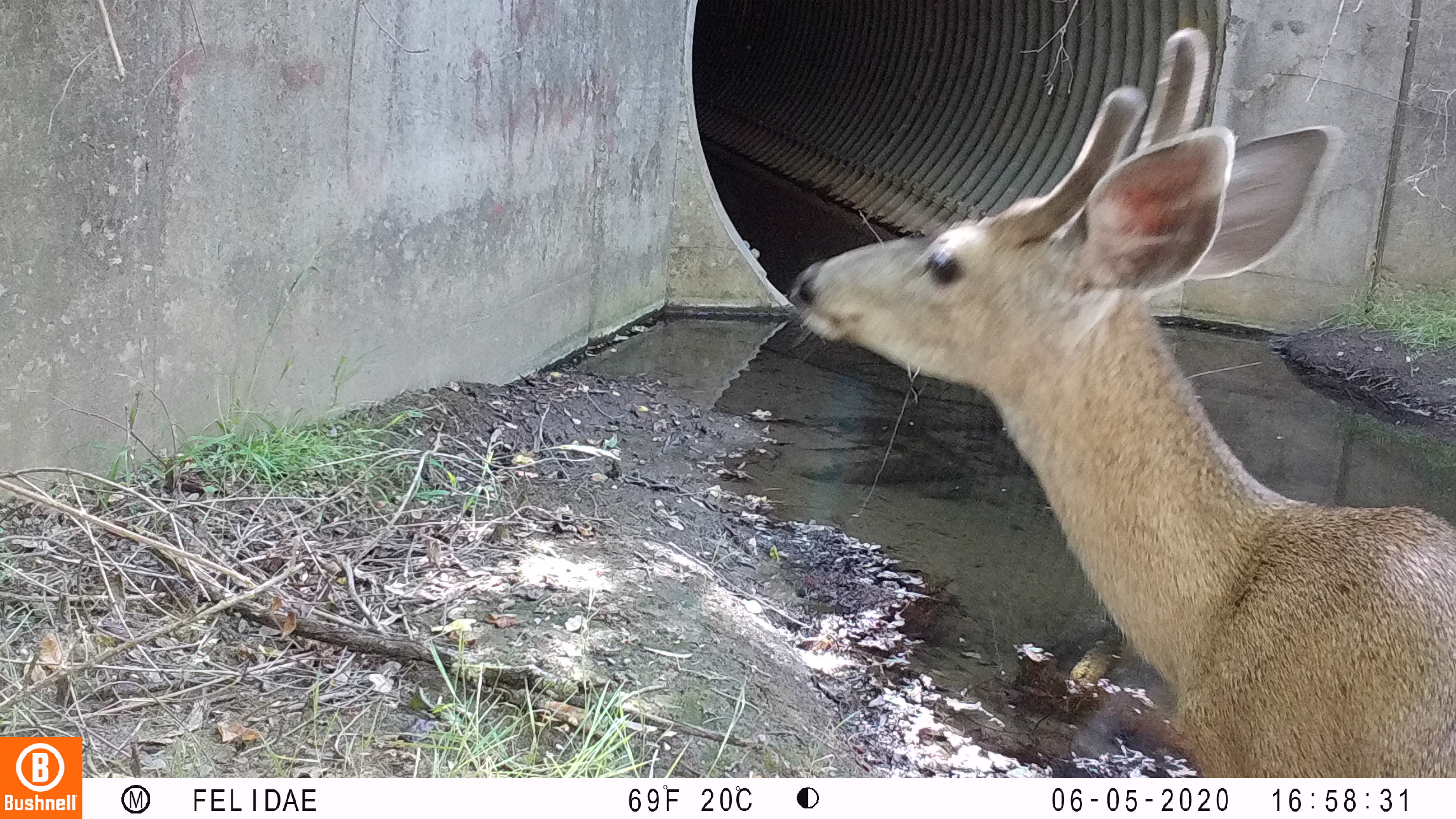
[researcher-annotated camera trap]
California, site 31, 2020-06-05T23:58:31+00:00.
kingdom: Animalia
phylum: Chordata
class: Mammalia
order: Artiodactyla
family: Cervidae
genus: Odocoileus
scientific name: Odocoileus hemionus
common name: mule deer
Mule deer (Odocoileus hemionus).